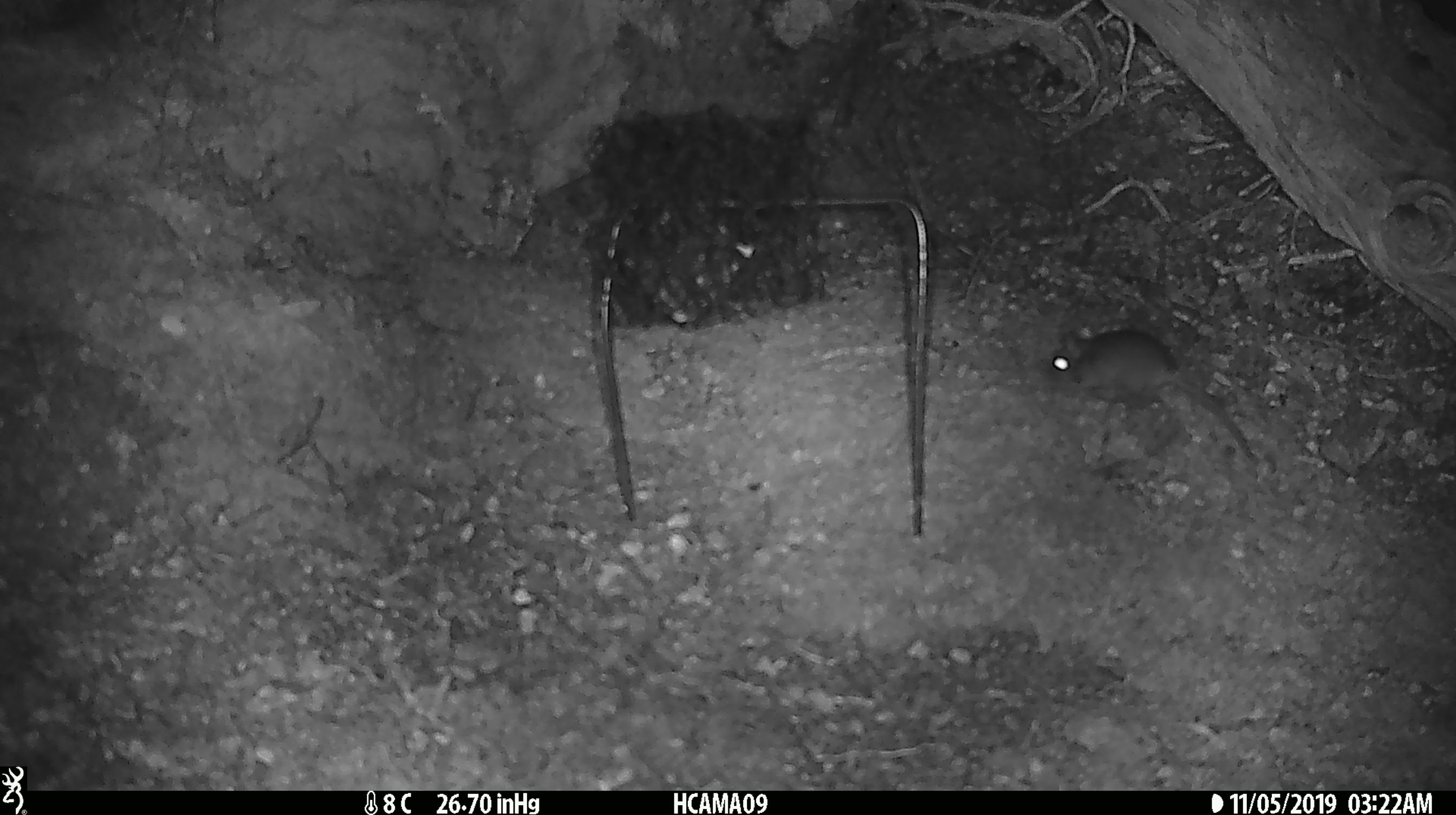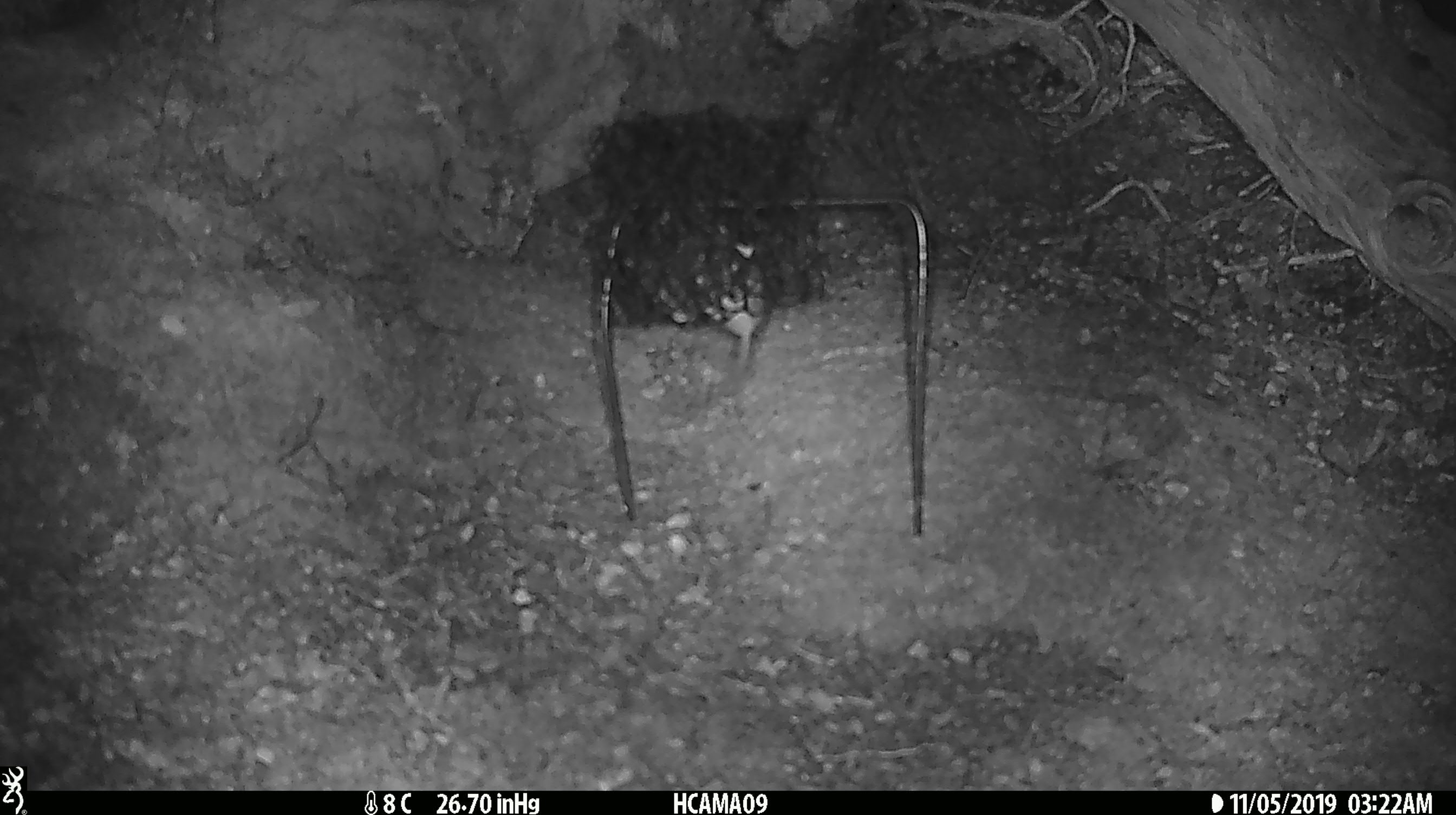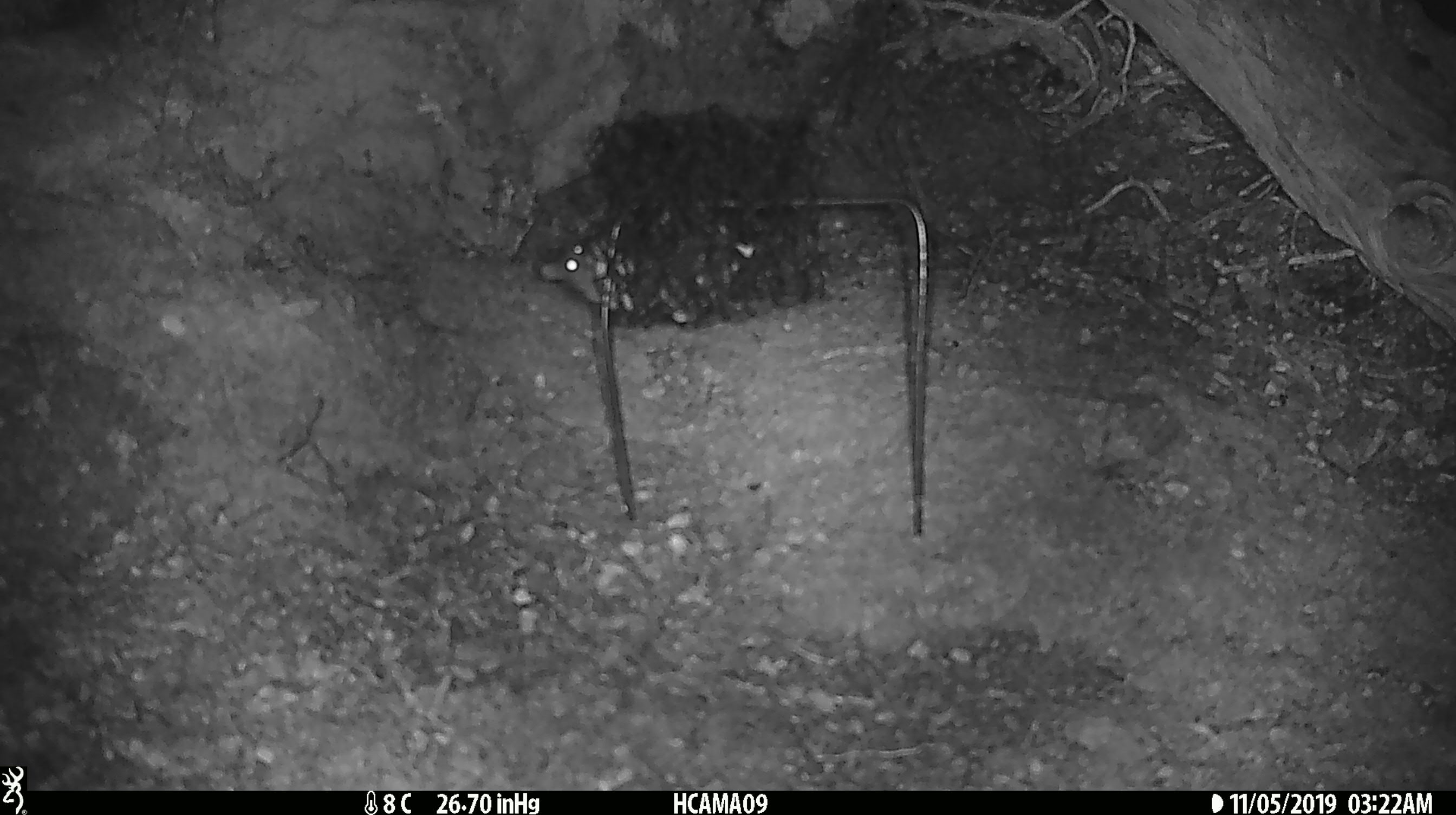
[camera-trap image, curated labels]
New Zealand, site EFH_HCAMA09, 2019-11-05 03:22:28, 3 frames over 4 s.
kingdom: Animalia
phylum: Chordata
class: Mammalia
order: Rodentia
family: Muridae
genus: Mus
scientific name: Mus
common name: mouse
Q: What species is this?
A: Mouse (Mus).